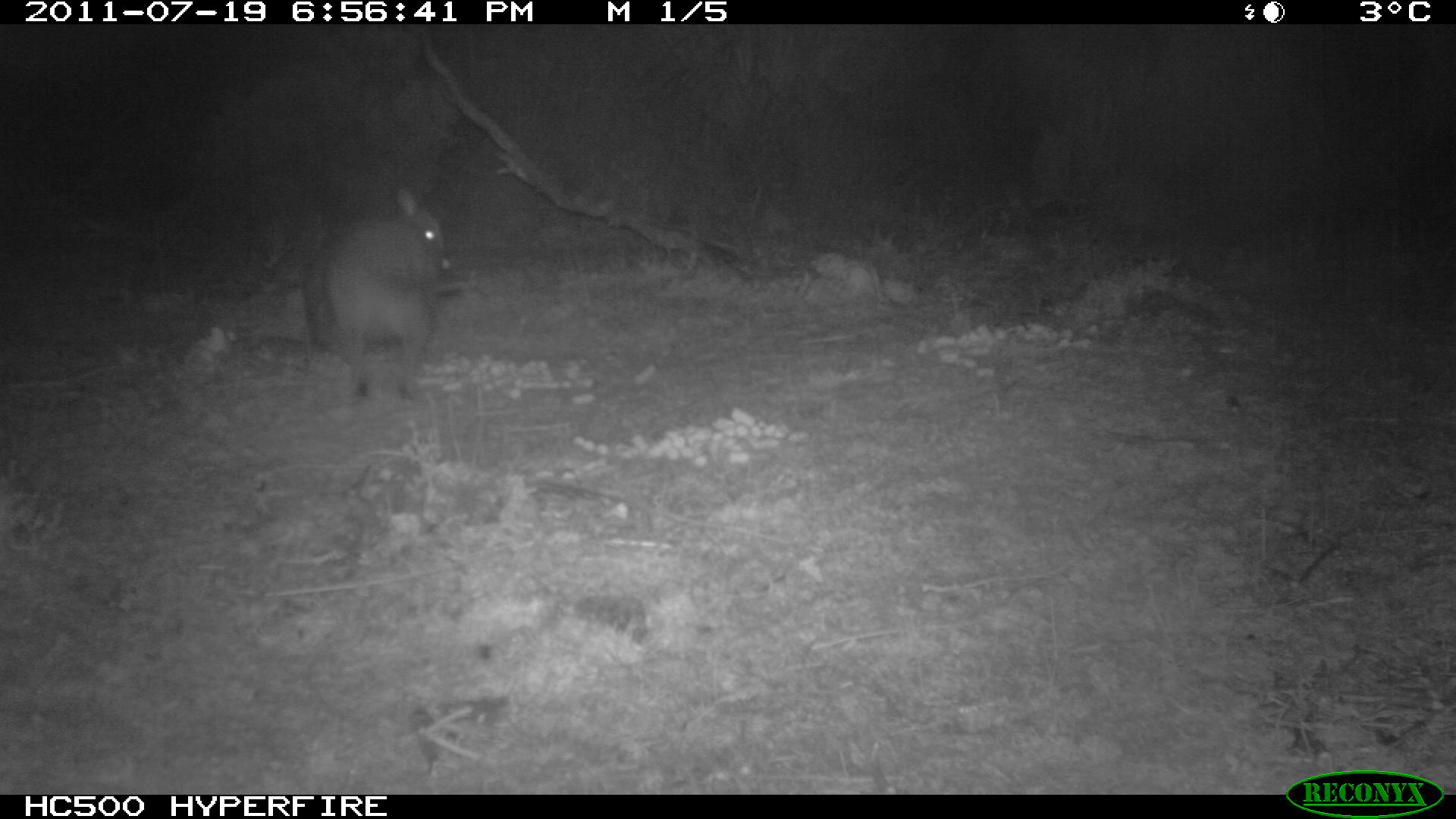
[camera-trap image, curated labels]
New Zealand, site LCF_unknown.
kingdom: Animalia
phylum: Chordata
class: Mammalia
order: Diprotodontia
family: Macropodidae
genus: Notamacropus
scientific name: Notamacropus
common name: wallaby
Wallaby (Notamacropus).